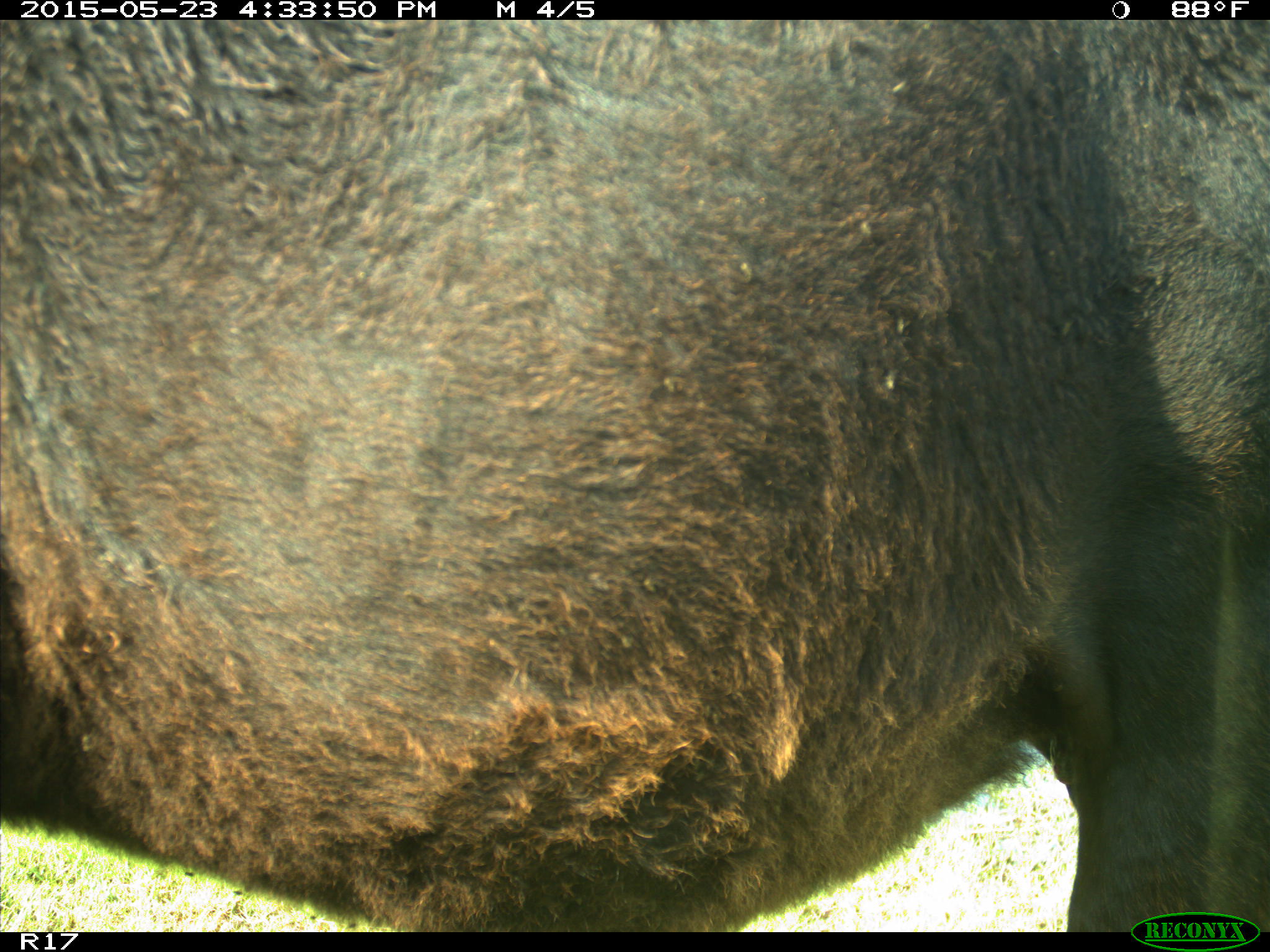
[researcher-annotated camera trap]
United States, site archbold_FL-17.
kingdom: Animalia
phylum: Chordata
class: Mammalia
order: Artiodactyla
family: Bovidae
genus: Bos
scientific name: Bos taurus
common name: domestic cow